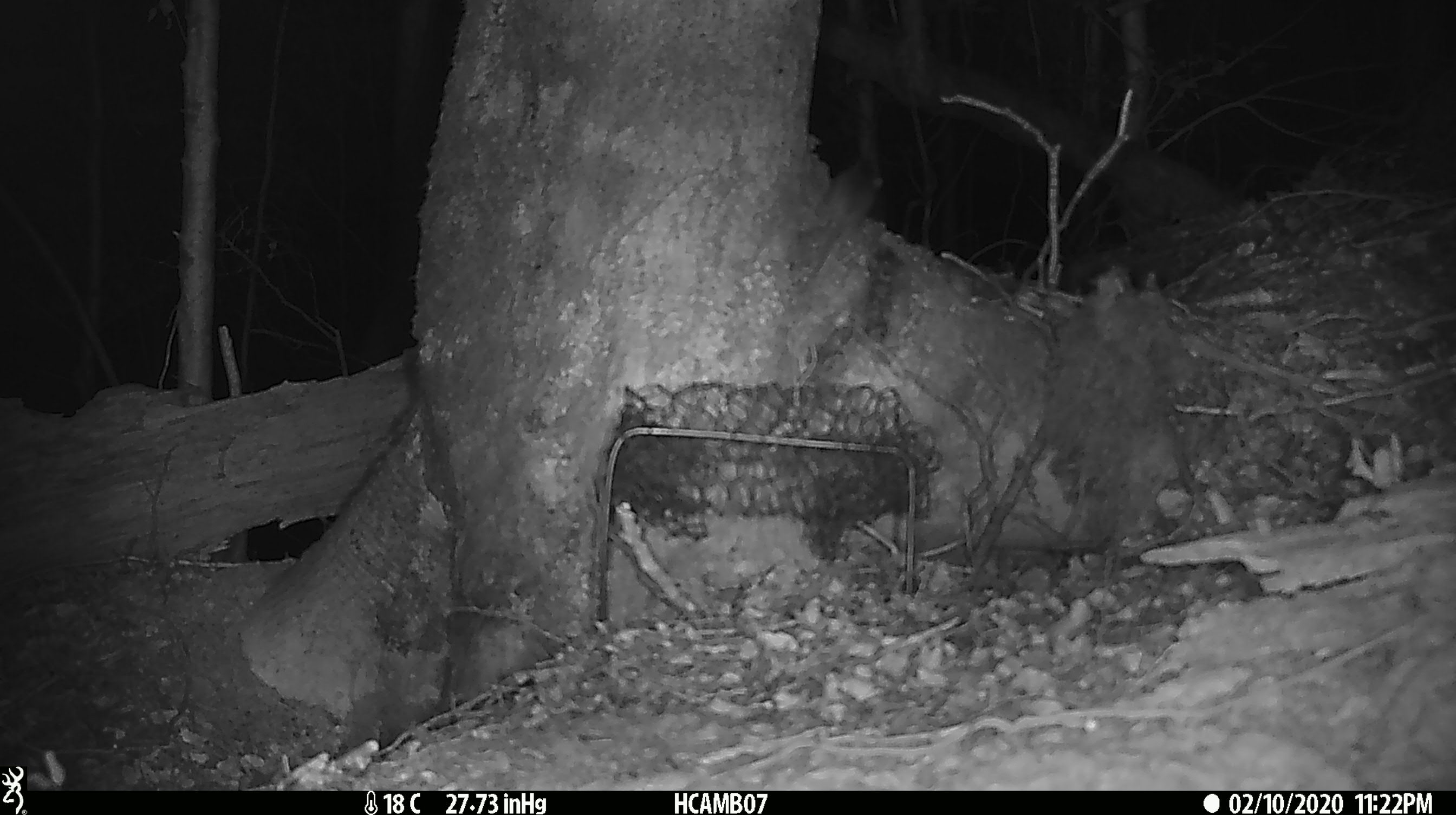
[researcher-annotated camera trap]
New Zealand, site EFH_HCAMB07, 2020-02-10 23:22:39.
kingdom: Animalia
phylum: Chordata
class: Mammalia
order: Rodentia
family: Muridae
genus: Mus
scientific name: Mus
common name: mouse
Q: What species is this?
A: Mouse (Mus).